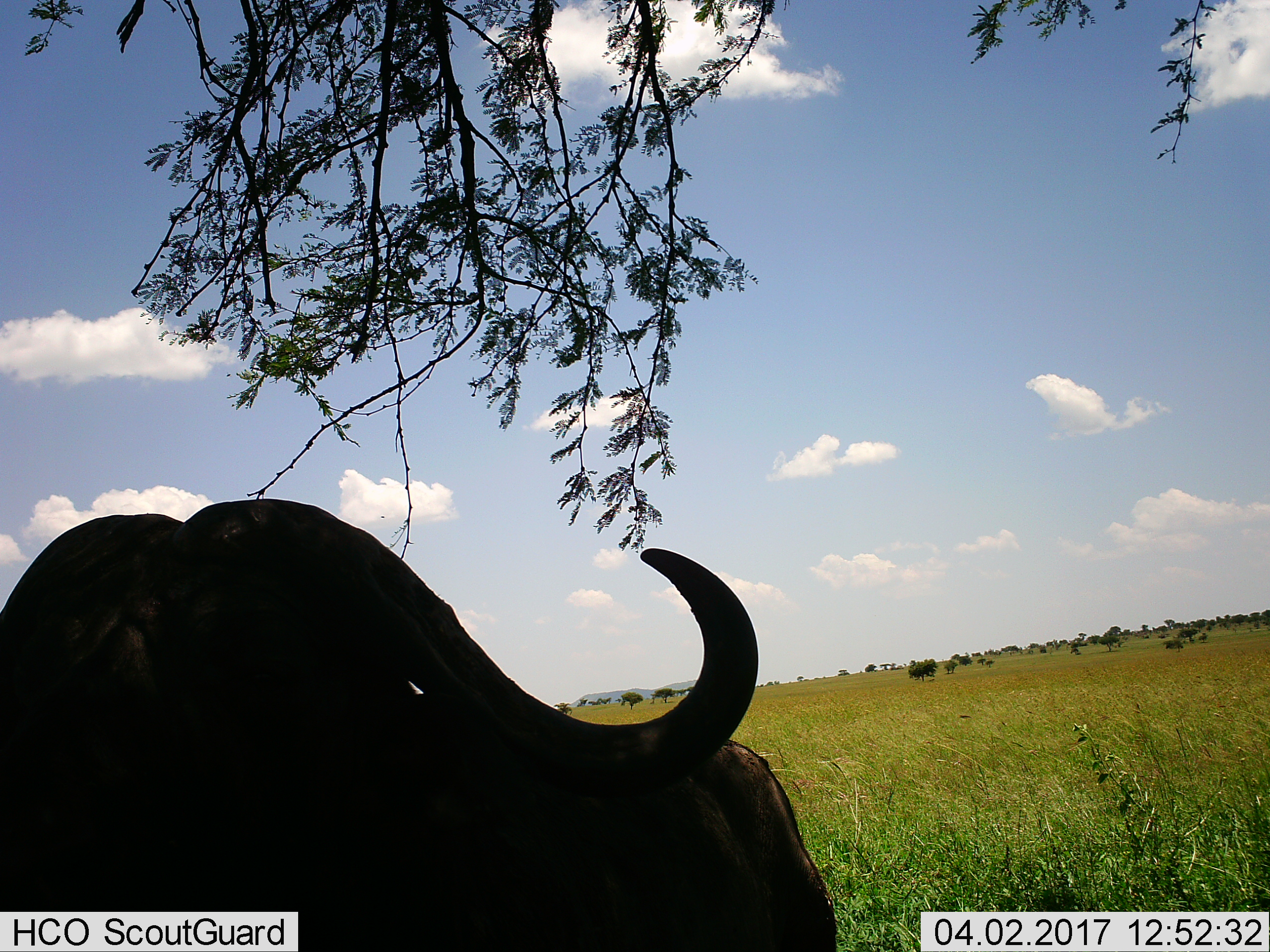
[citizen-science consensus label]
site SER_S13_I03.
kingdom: Animalia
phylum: Chordata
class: Mammalia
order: Artiodactyla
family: Bovidae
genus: Syncerus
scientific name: Syncerus caffer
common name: african buffalo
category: buffalo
Buffalo (african buffalo) (Syncerus caffer), count 1. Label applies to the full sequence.